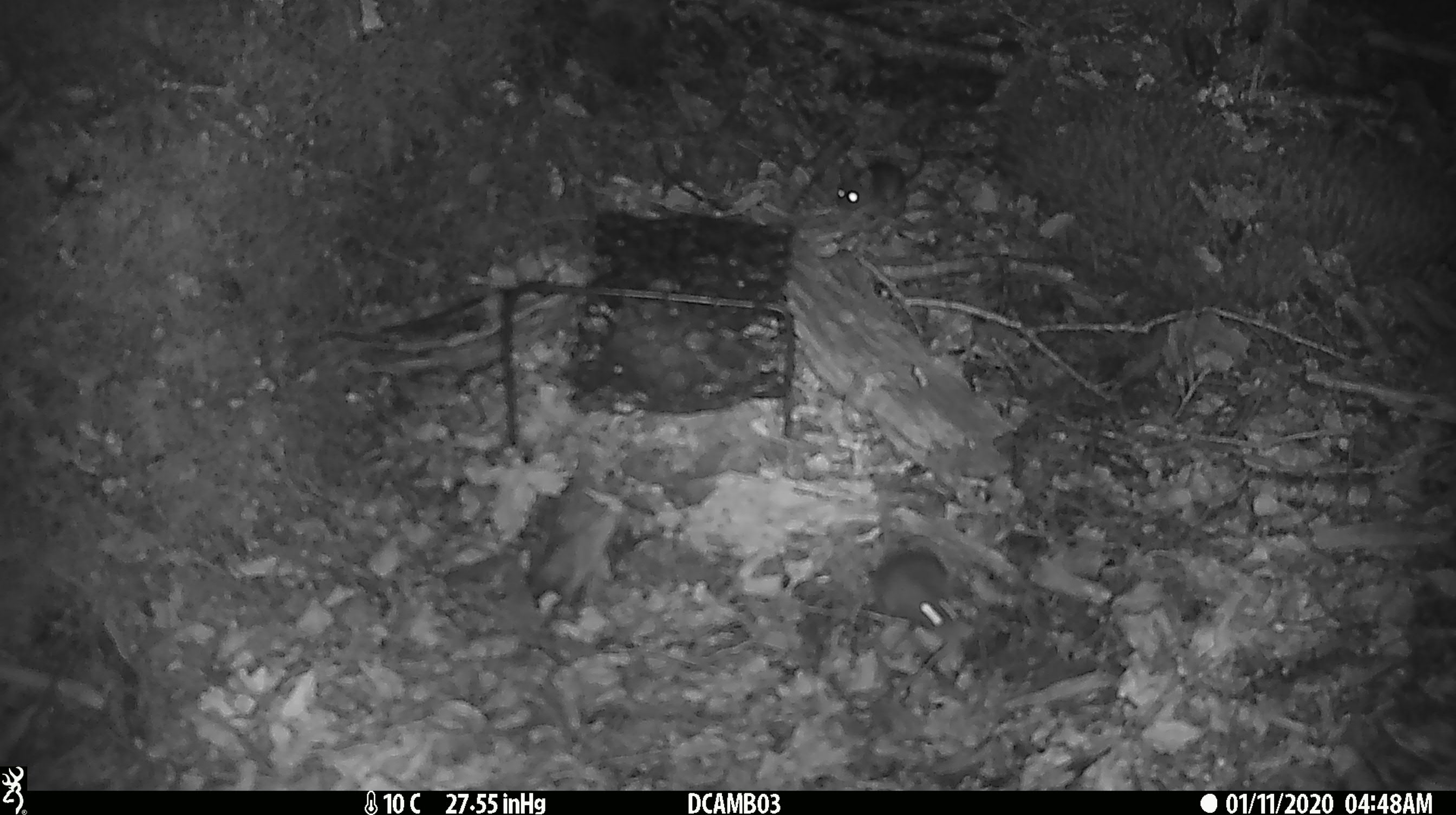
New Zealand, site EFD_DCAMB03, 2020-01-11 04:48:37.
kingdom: Animalia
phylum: Chordata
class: Mammalia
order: Rodentia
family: Muridae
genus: Mus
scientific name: Mus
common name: mouse